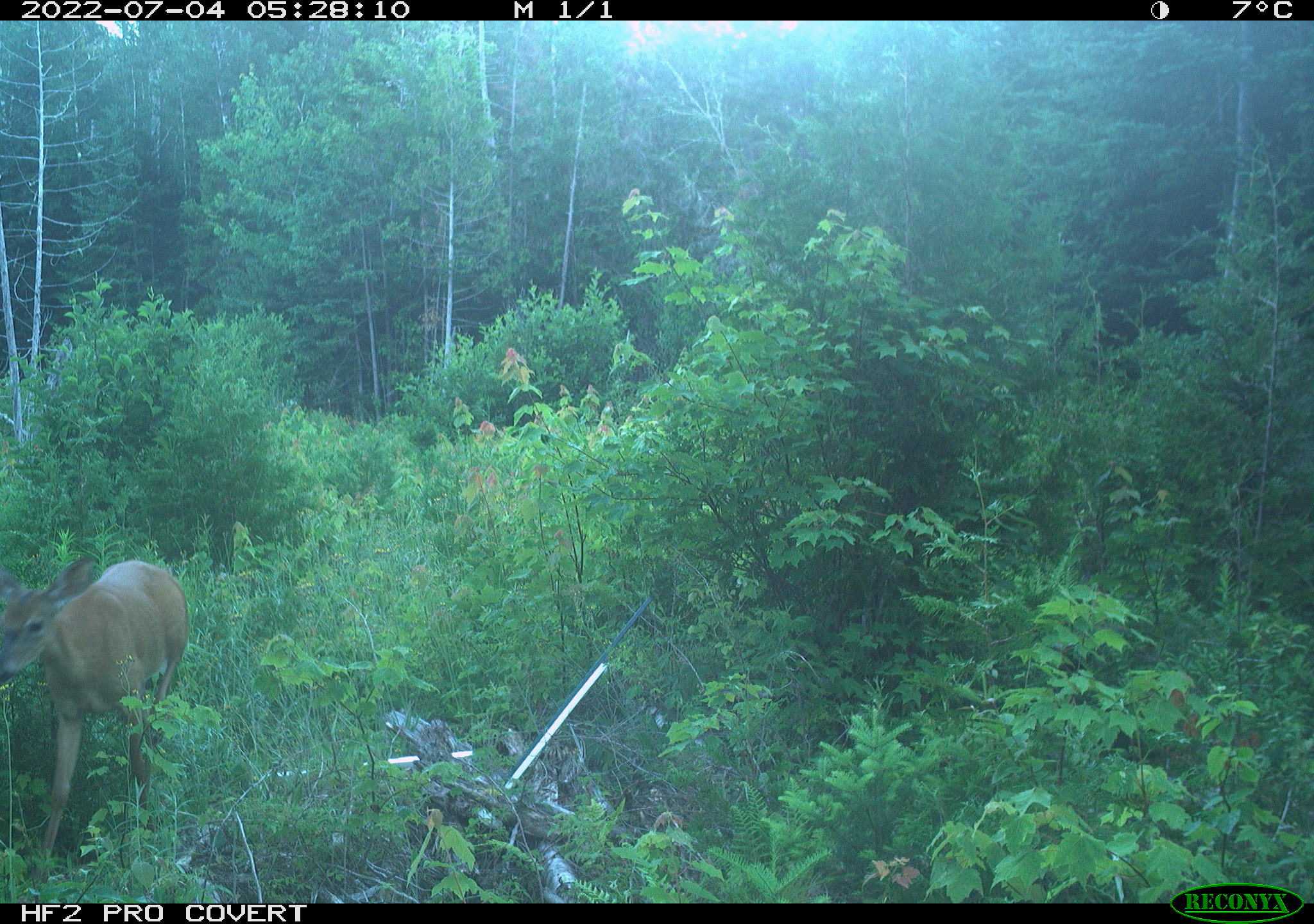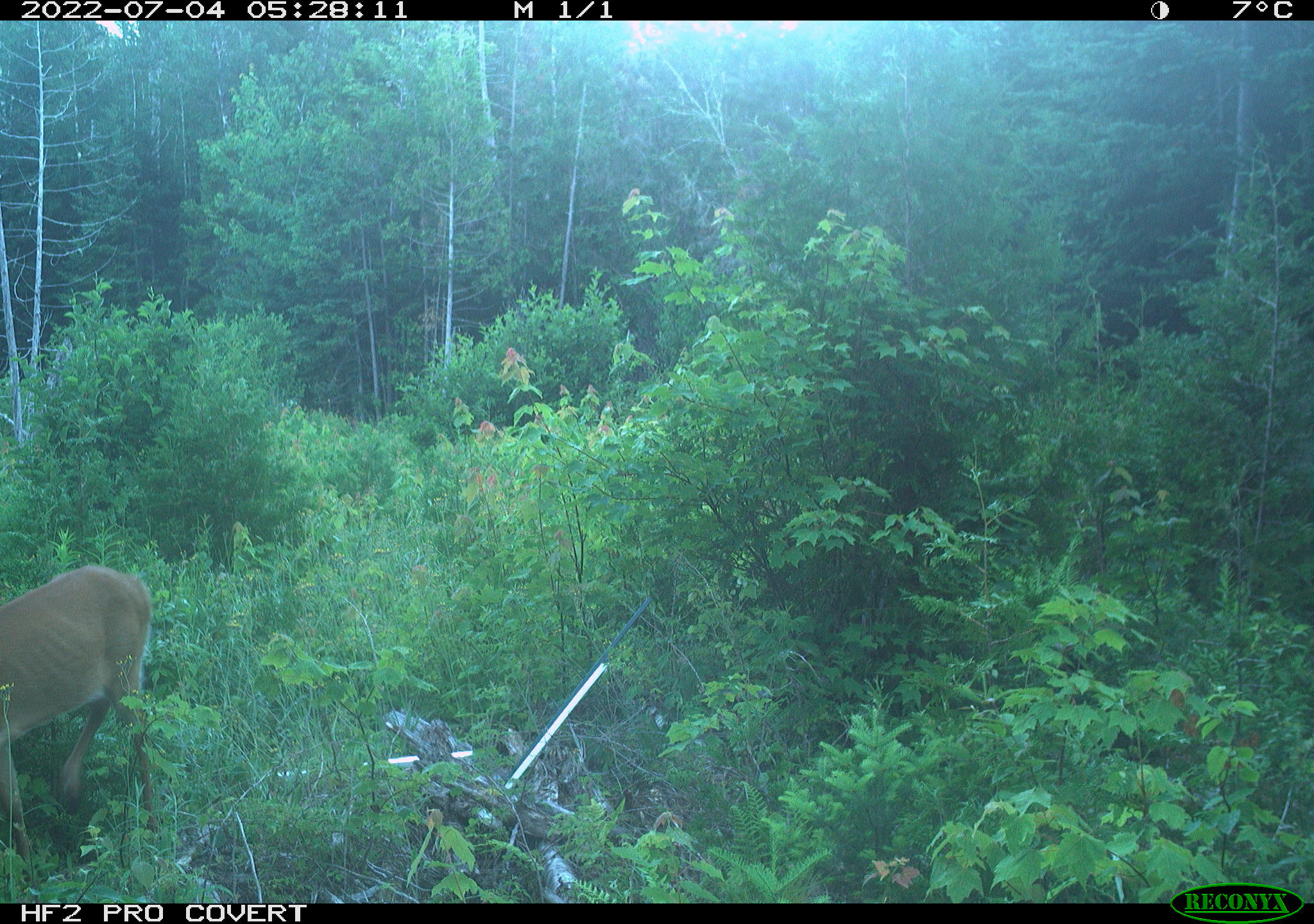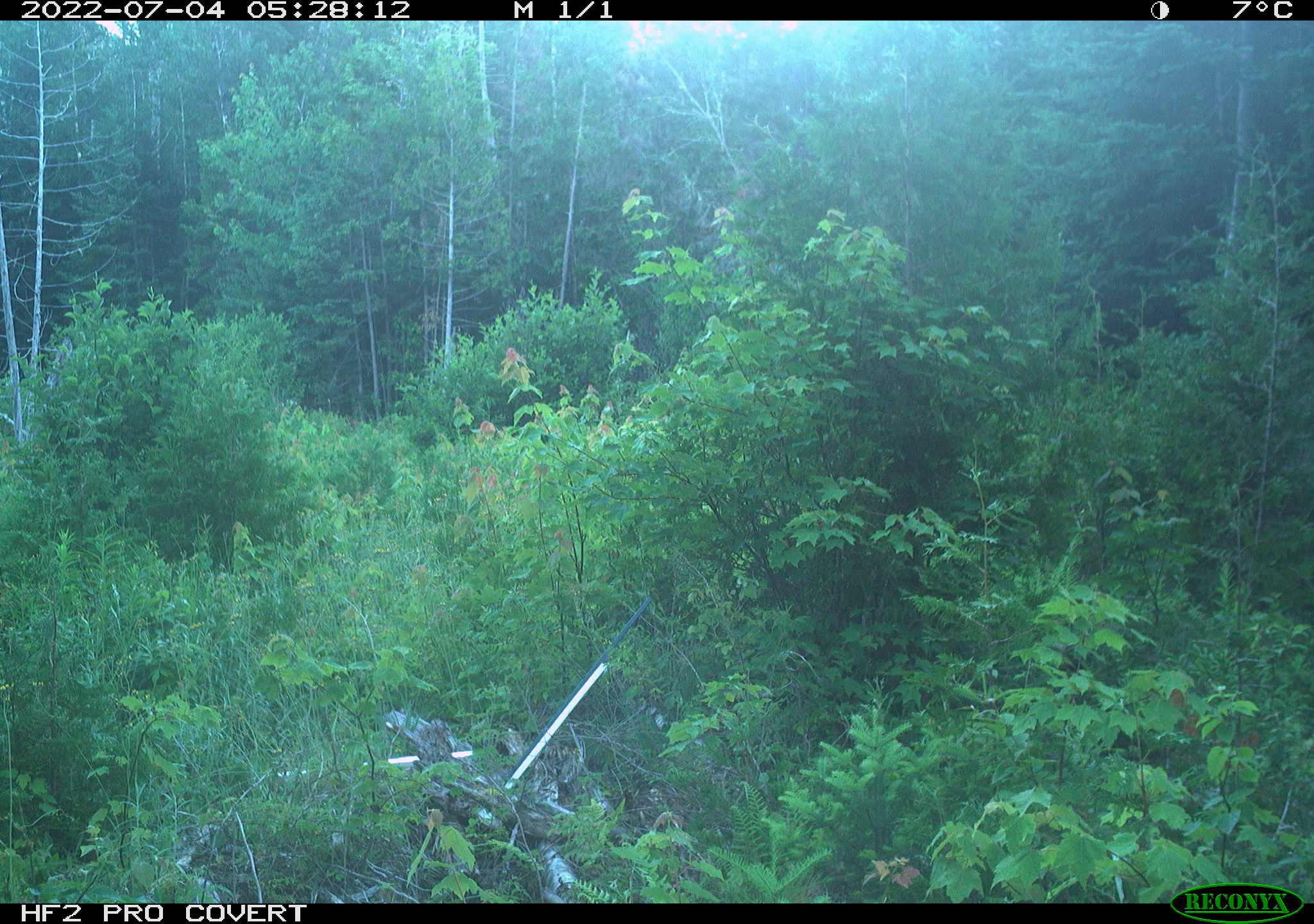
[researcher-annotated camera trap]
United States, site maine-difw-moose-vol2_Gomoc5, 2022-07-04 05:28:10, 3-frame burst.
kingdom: Animalia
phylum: Chordata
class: Mammalia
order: Artiodactyla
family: Cervidae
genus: Odocoileus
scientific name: Odocoileus virginianus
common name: white-tailed deer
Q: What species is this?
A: White-tailed deer (Odocoileus virginianus).